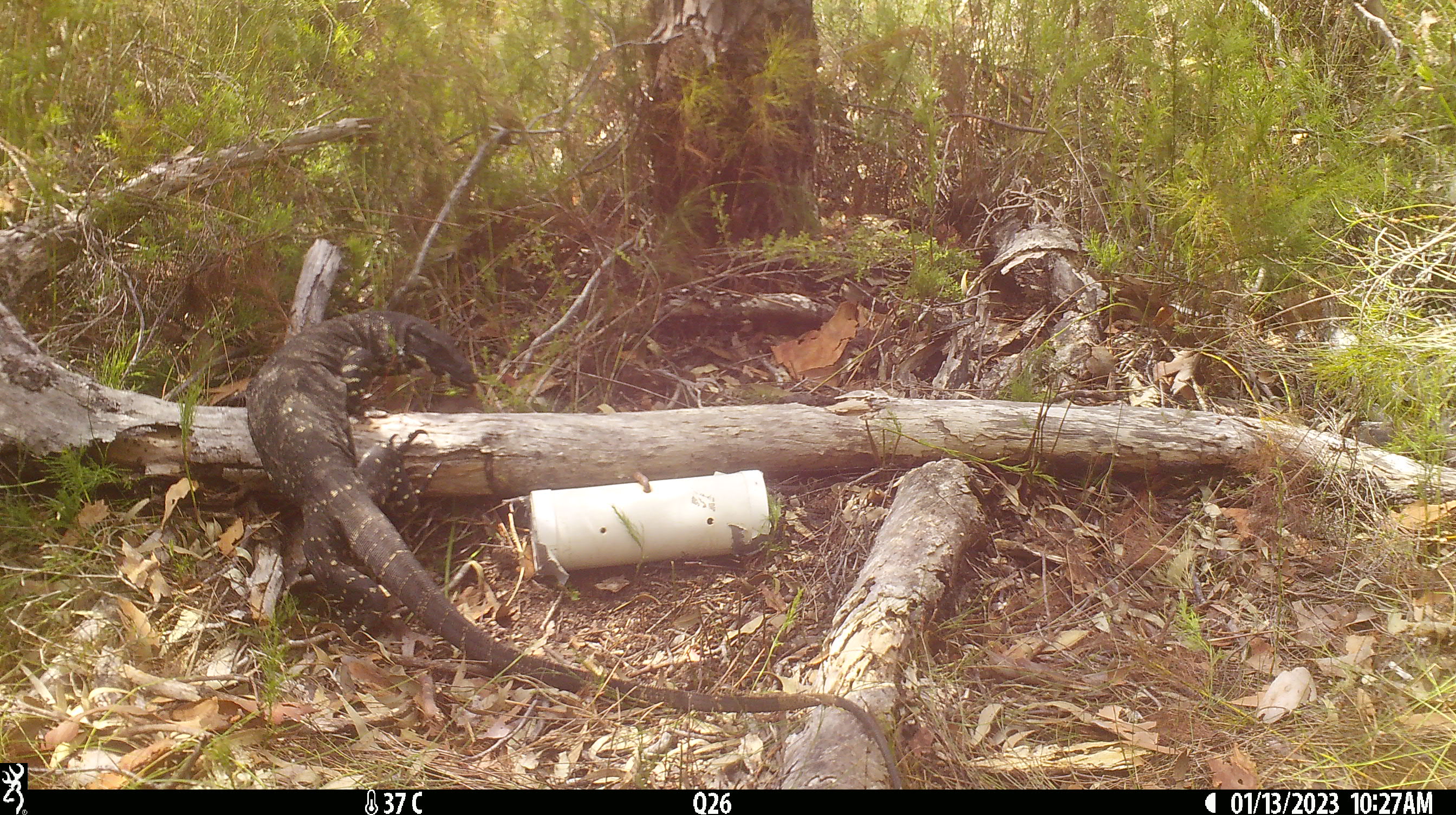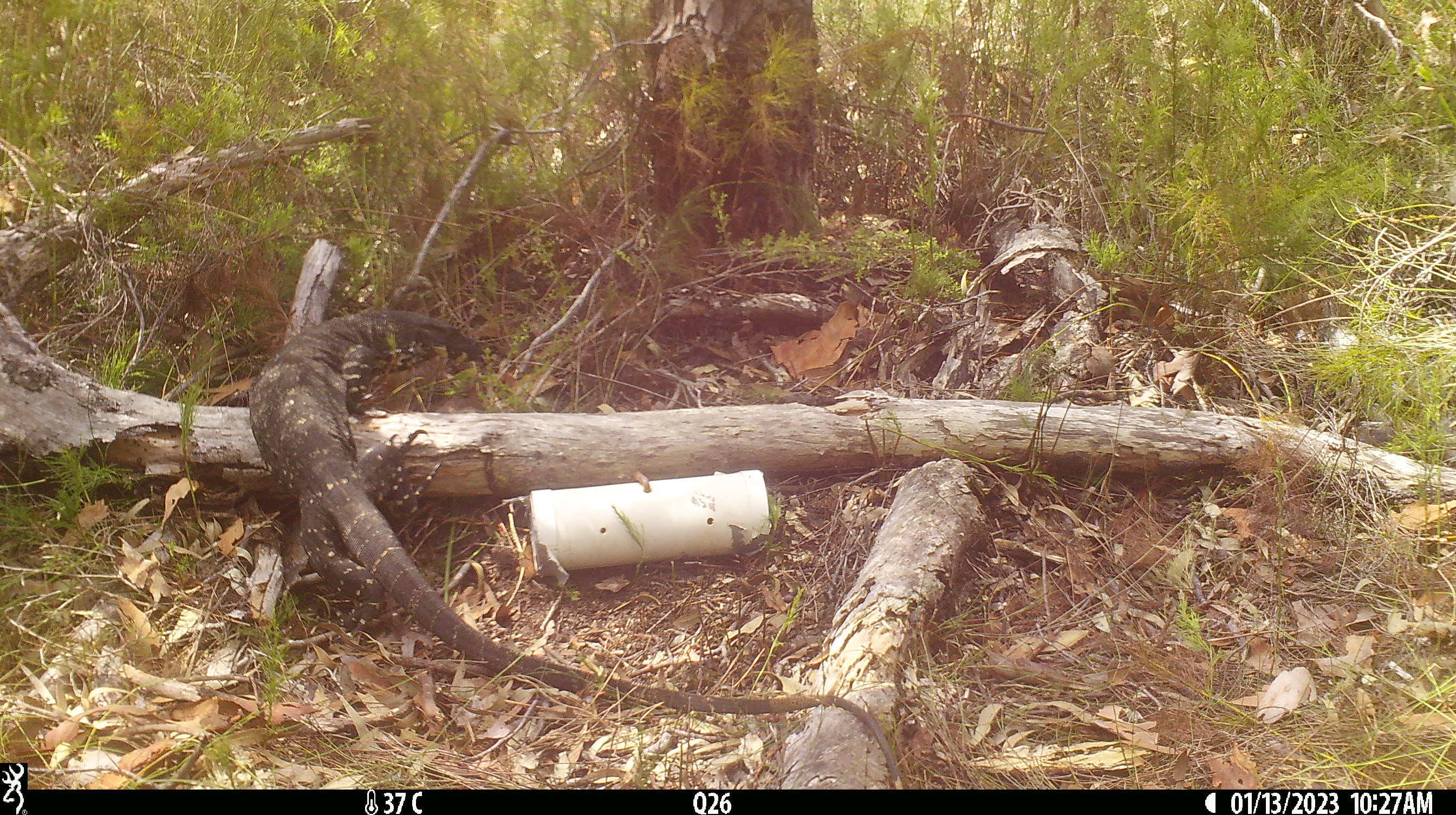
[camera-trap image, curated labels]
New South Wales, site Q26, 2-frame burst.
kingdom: Animalia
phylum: Chordata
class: Reptilia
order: Squamata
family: Varanidae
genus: Varanus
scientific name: Varanus varius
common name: lace monitor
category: goanna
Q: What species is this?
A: Goanna (lace monitor) (Varanus varius).